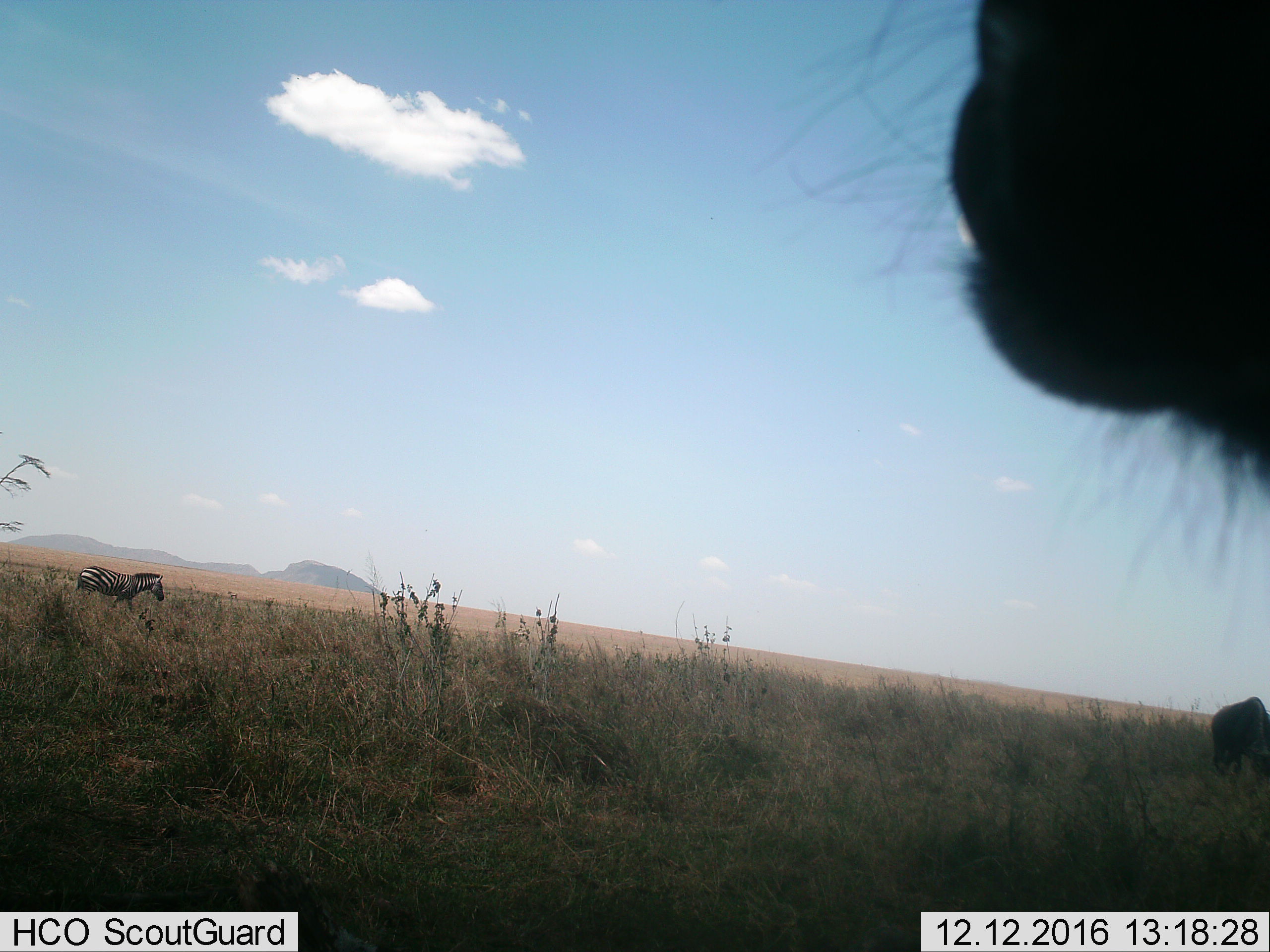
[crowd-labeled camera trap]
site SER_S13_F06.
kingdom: Animalia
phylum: Chordata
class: Mammalia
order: Perissodactyla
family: Equidae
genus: Equus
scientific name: Equus quagga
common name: plains zebra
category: zebraplains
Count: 1.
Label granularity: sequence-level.